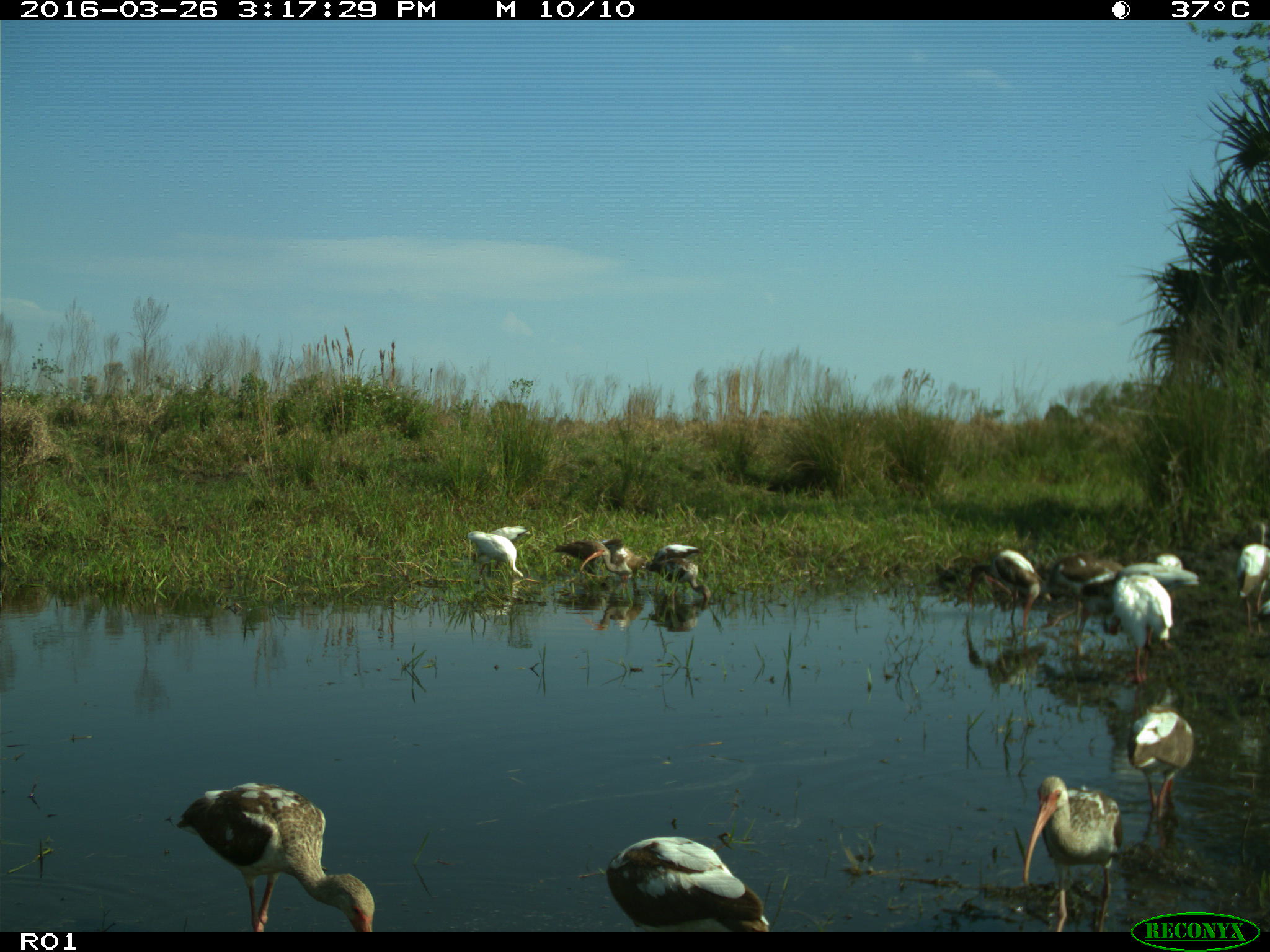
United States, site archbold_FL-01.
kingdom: Animalia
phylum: Chordata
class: Aves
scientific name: Aves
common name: birds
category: unidentified bird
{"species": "unidentified bird (birds) (Aves)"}